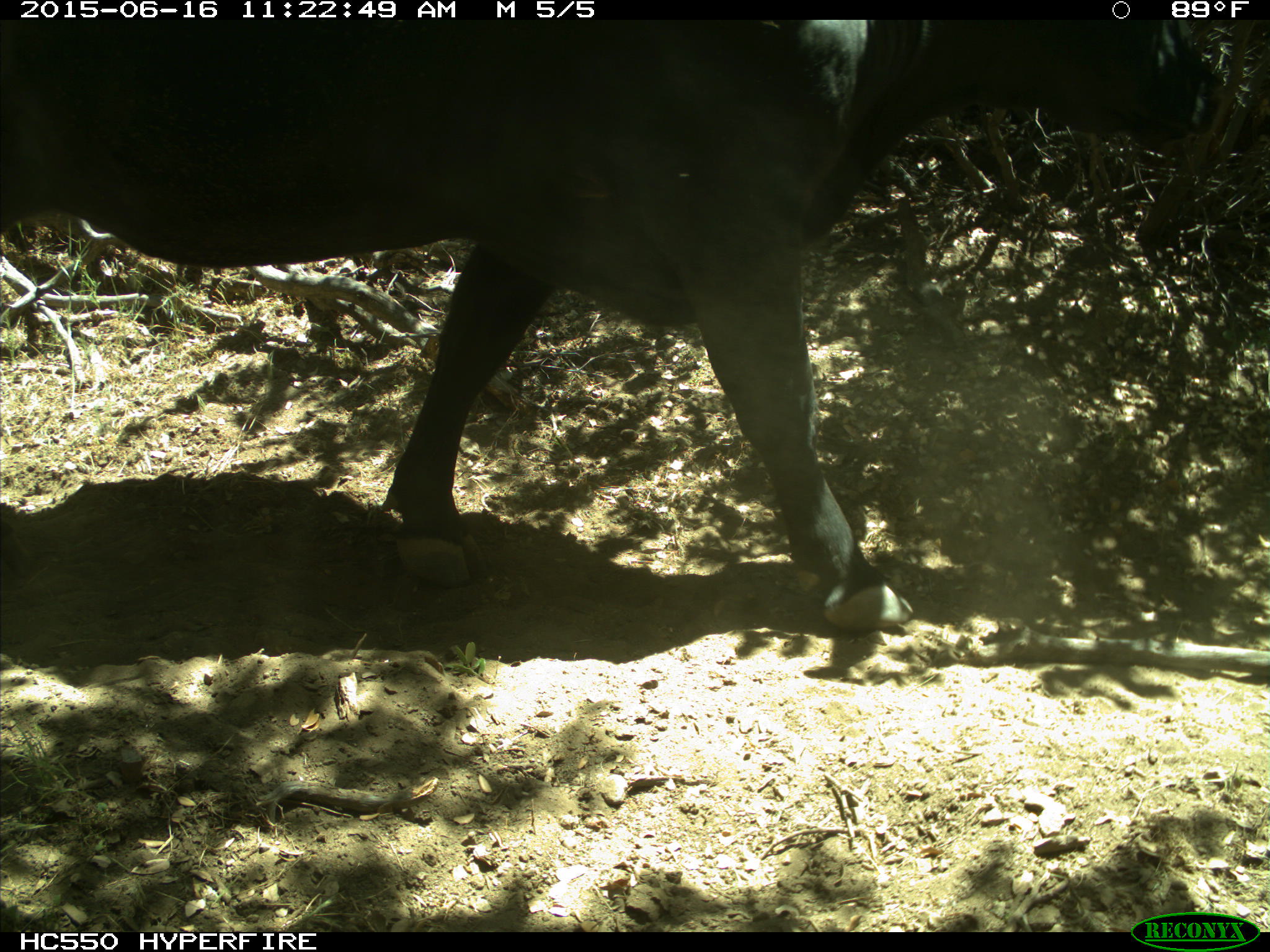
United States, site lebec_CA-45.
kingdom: Animalia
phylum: Chordata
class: Mammalia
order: Artiodactyla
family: Bovidae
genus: Bos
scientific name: Bos taurus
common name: domestic cow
Bos taurus (domestic cow).